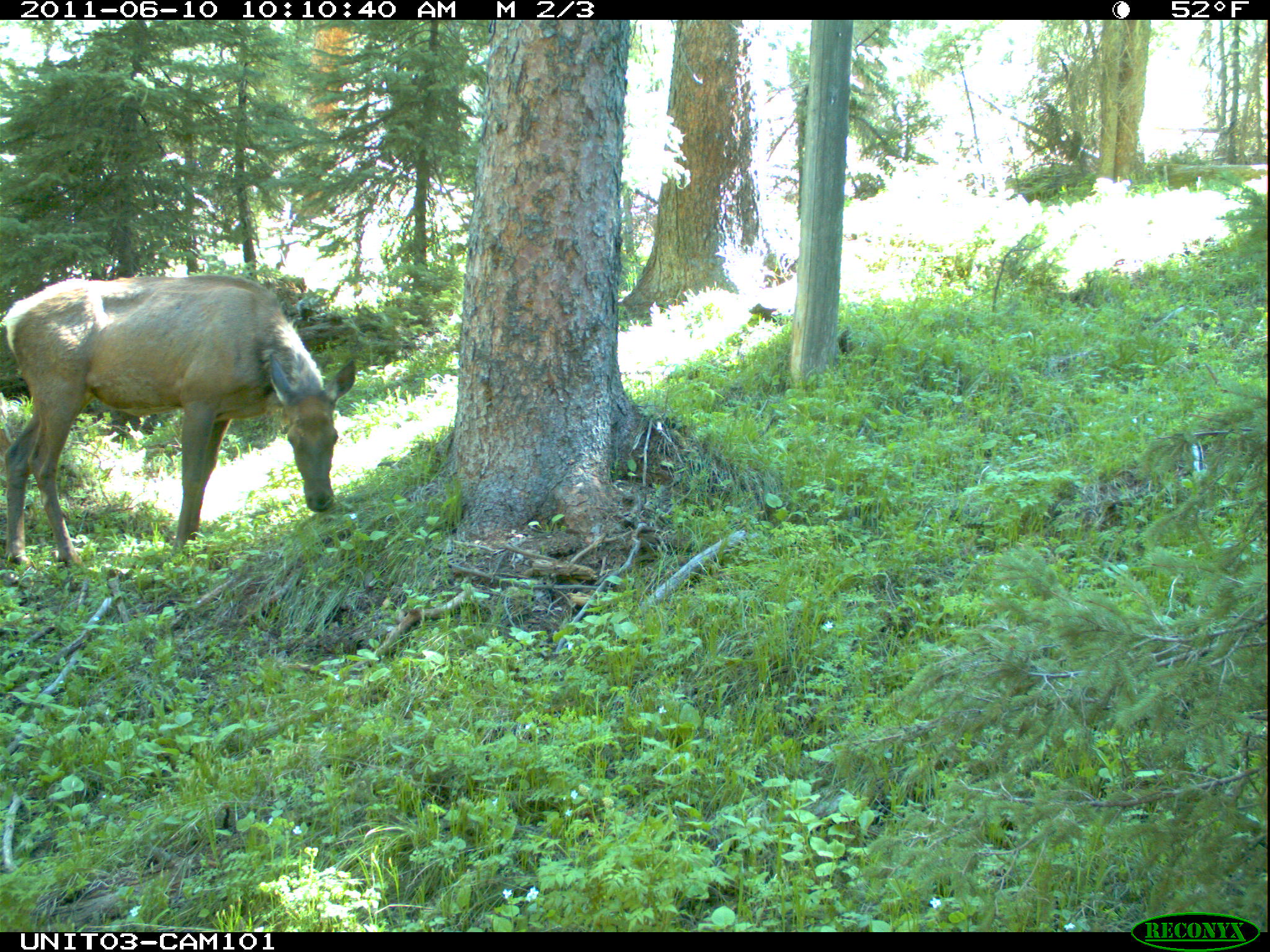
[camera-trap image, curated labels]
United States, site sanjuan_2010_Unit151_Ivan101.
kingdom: Animalia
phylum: Chordata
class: Mammalia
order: Artiodactyla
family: Cervidae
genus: Cervus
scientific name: Cervus elaphus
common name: red deer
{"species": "Cervus elaphus (red deer)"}